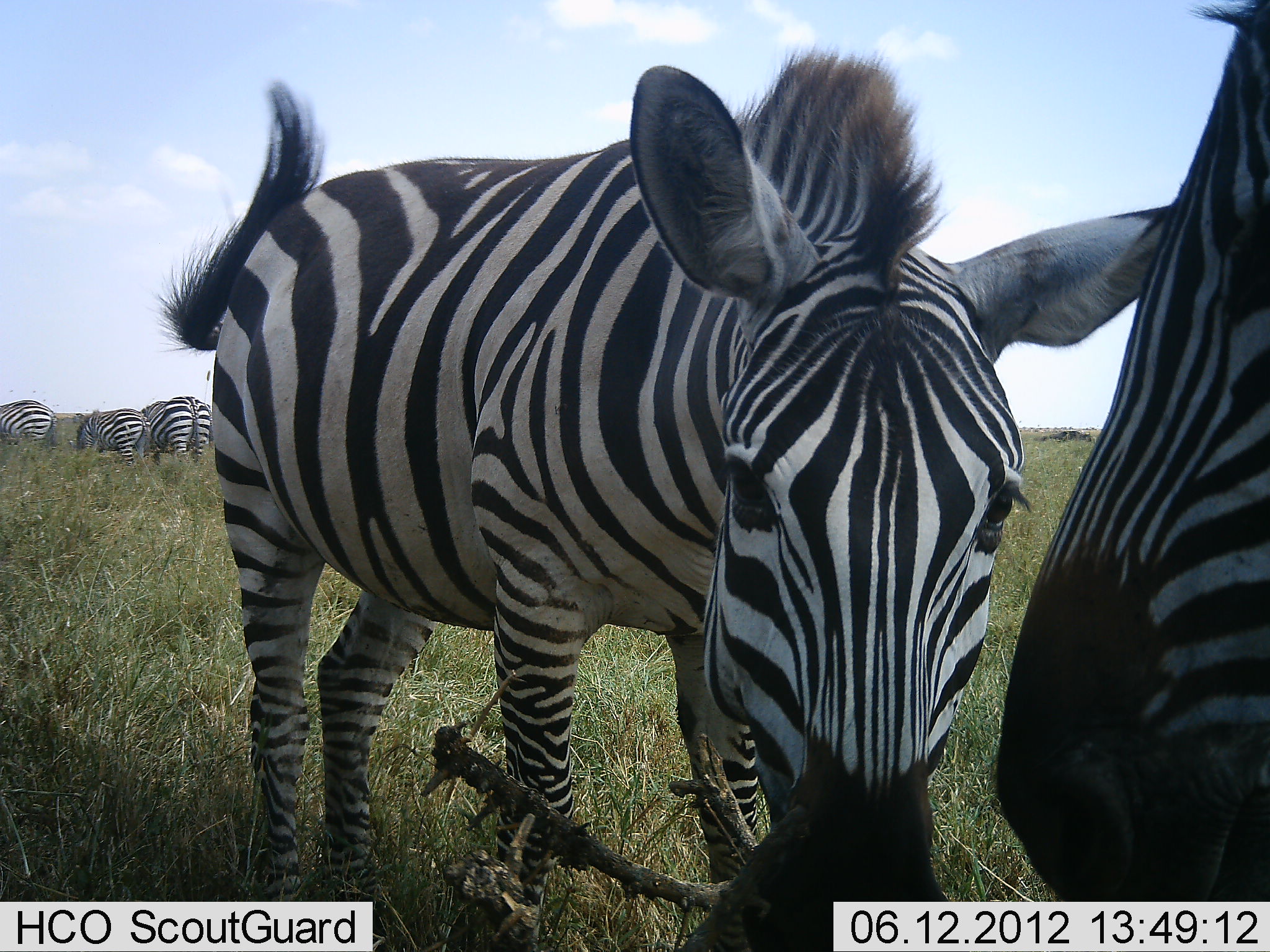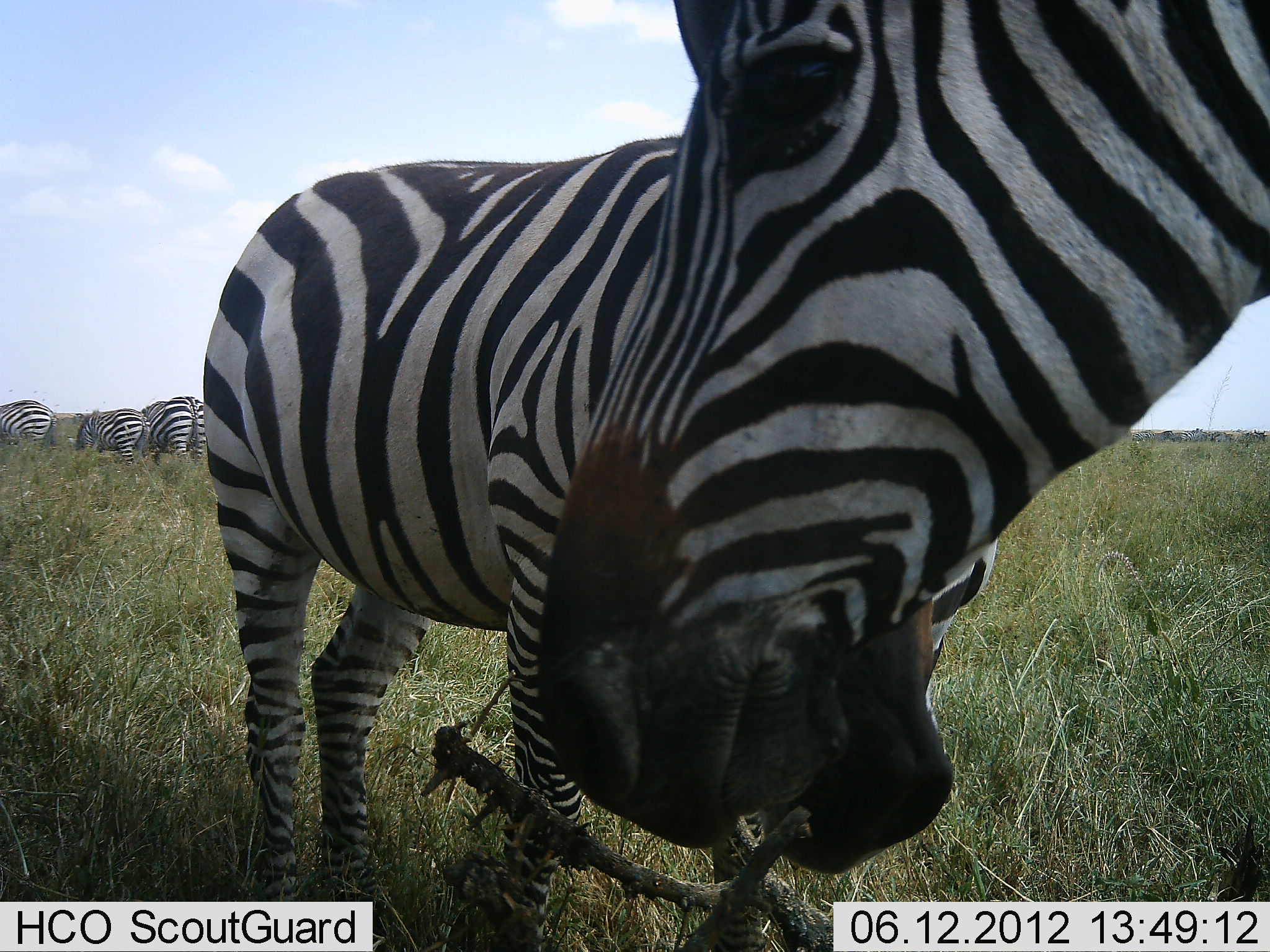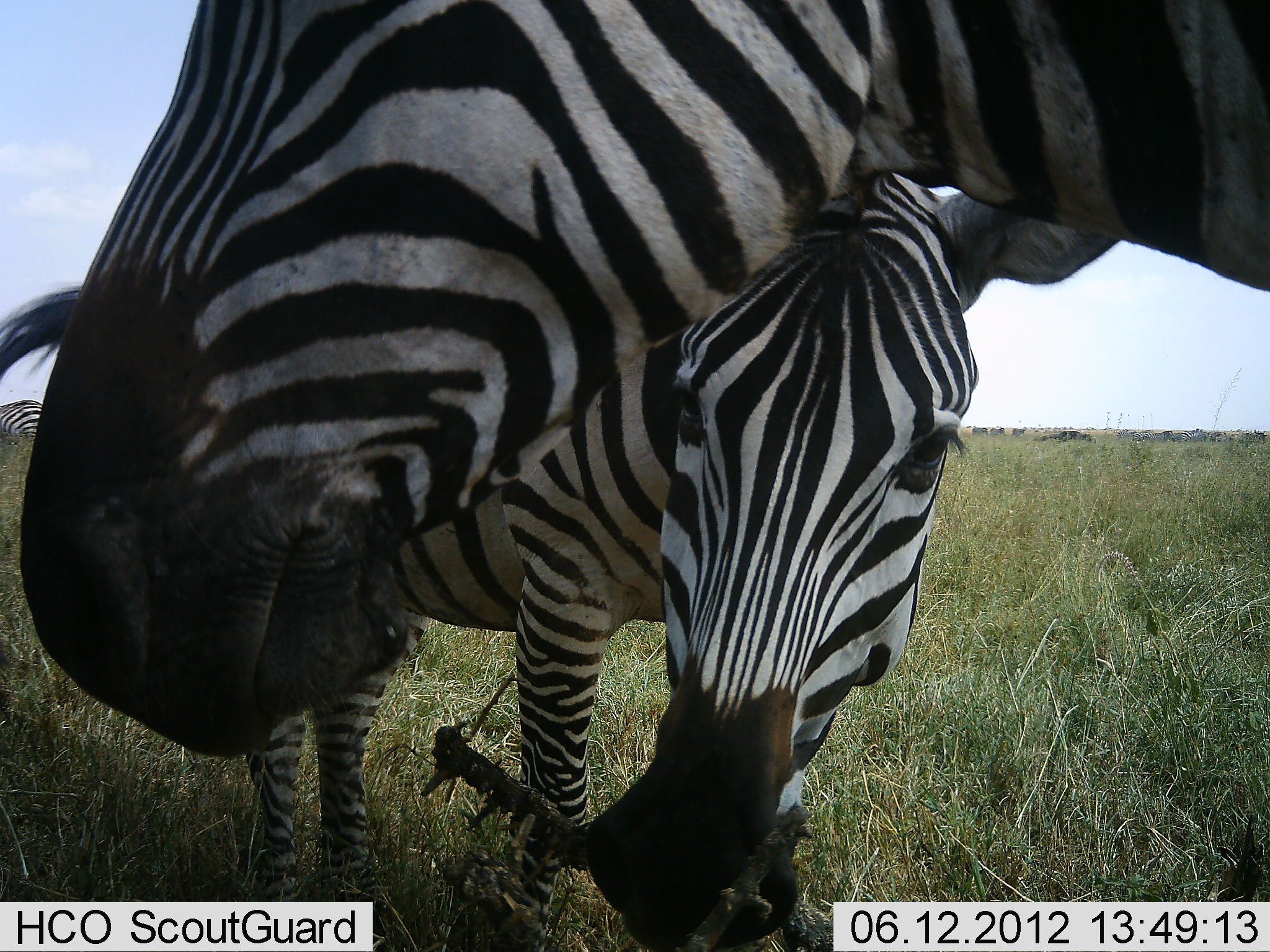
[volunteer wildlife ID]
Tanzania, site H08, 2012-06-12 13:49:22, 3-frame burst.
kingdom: Animalia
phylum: Chordata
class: Mammalia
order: Perissodactyla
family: Equidae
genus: Equus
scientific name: Equus quagga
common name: plains zebra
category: zebra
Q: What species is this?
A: Zebra (plains zebra) (Equus quagga).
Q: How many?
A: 5.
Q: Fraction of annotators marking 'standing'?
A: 80%.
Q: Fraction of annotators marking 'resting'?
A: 0%.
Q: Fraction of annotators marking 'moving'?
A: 30%.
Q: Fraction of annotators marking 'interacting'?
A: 20%.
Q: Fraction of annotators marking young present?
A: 0%.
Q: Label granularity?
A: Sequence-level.